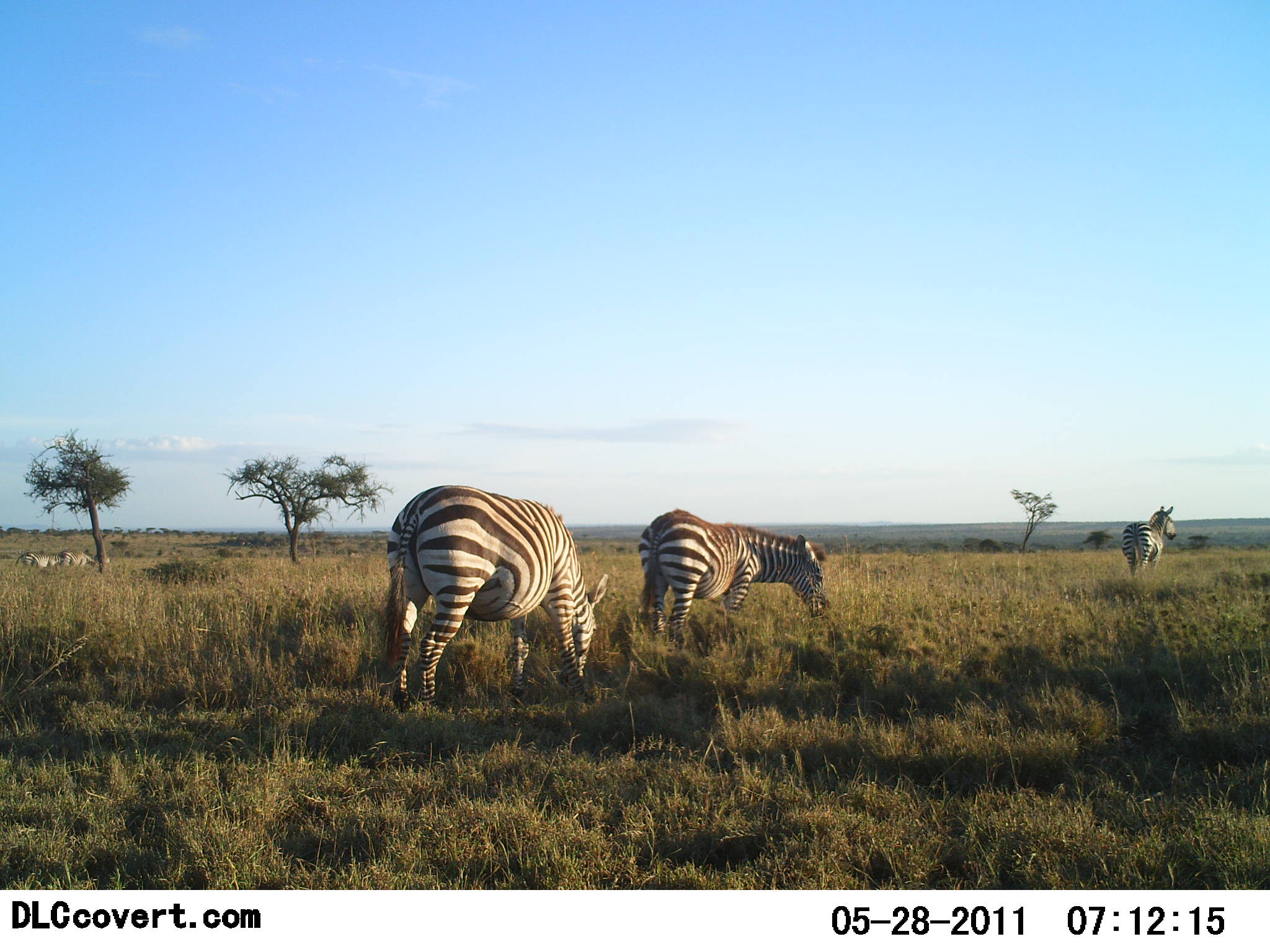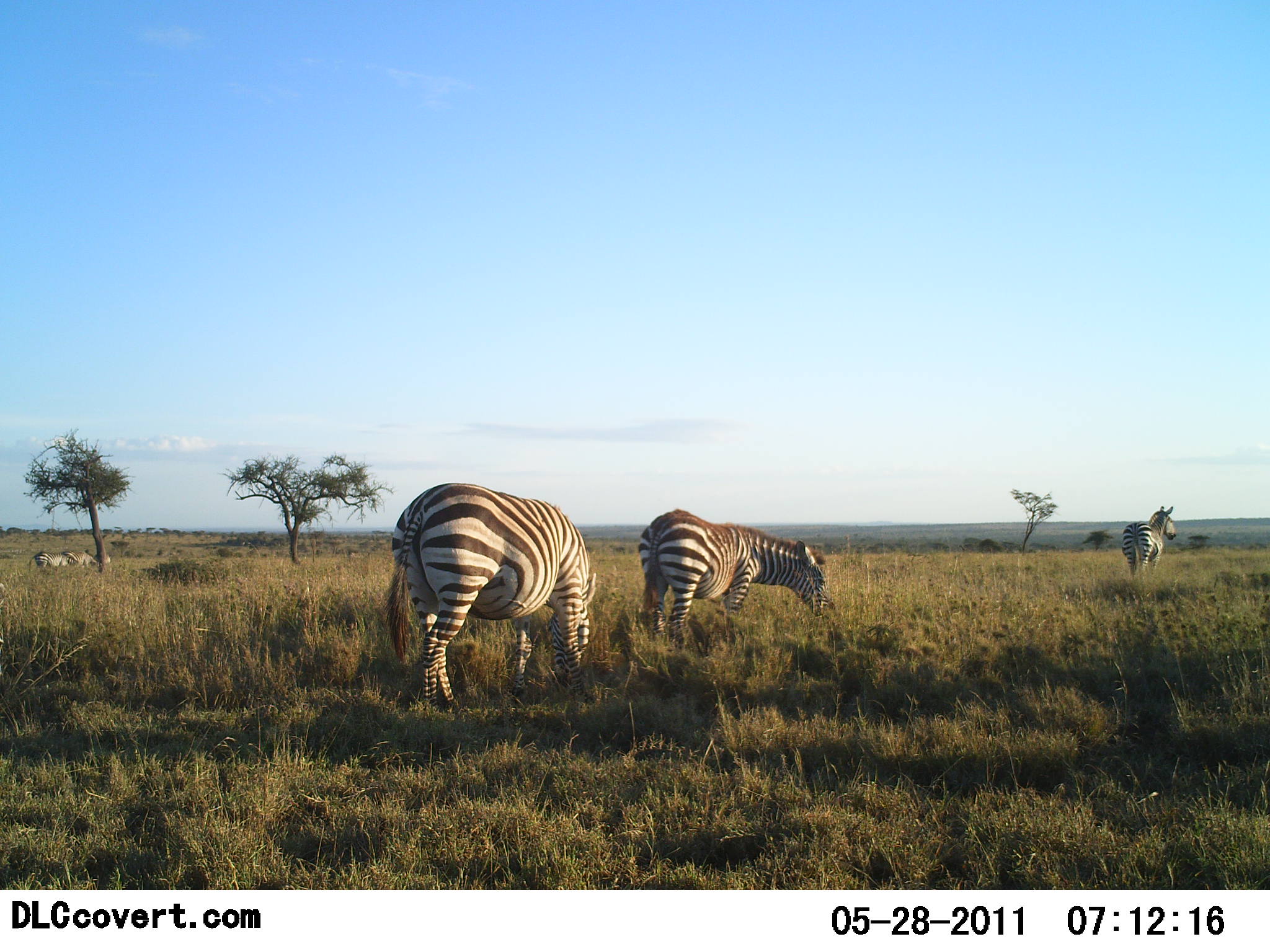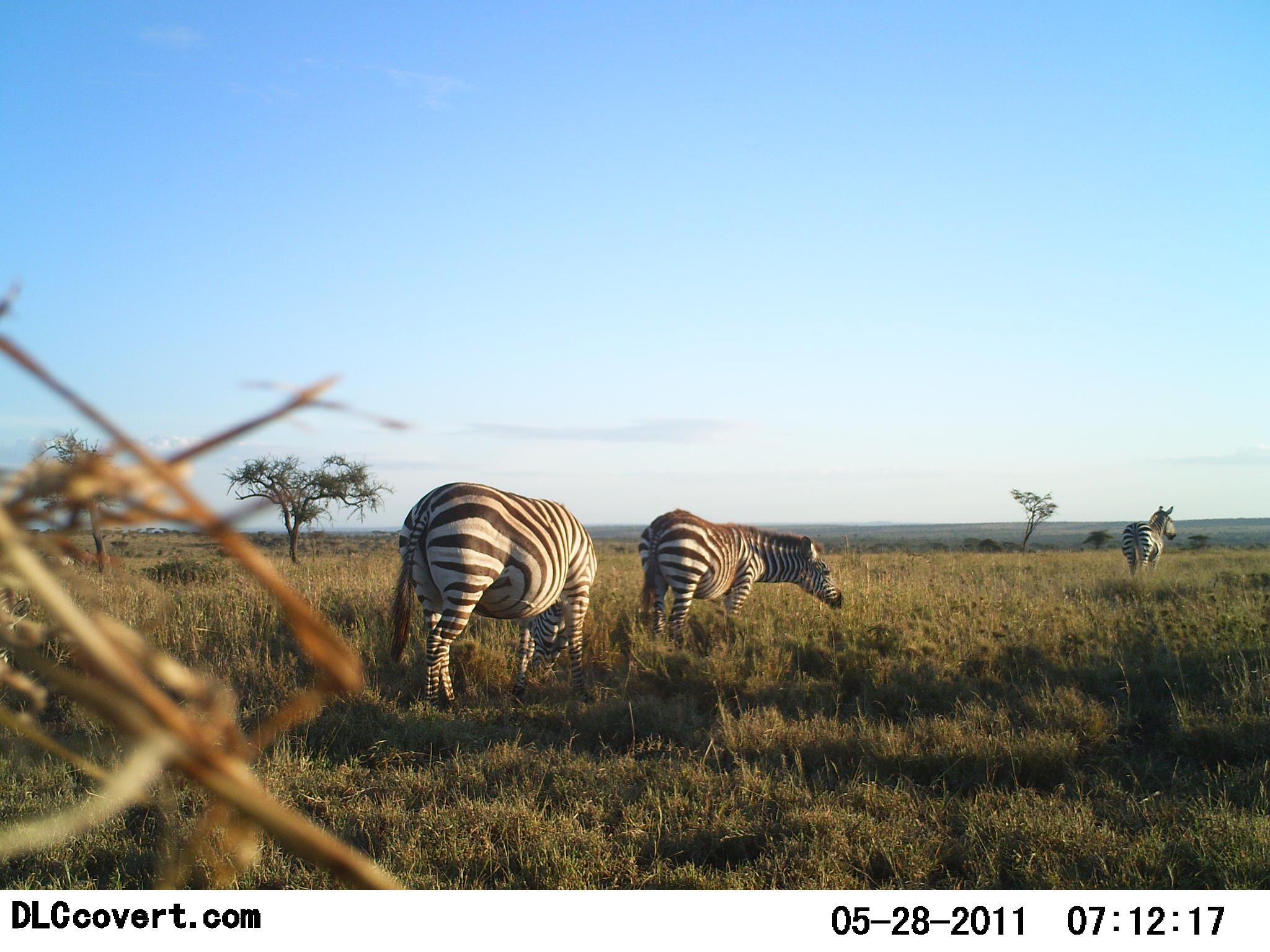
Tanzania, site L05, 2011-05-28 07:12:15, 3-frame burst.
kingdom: Animalia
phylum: Chordata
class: Mammalia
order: Perissodactyla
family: Equidae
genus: Equus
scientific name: Equus quagga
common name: plains zebra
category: zebra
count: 5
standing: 60%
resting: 0%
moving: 30%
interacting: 0%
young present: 0%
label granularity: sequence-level